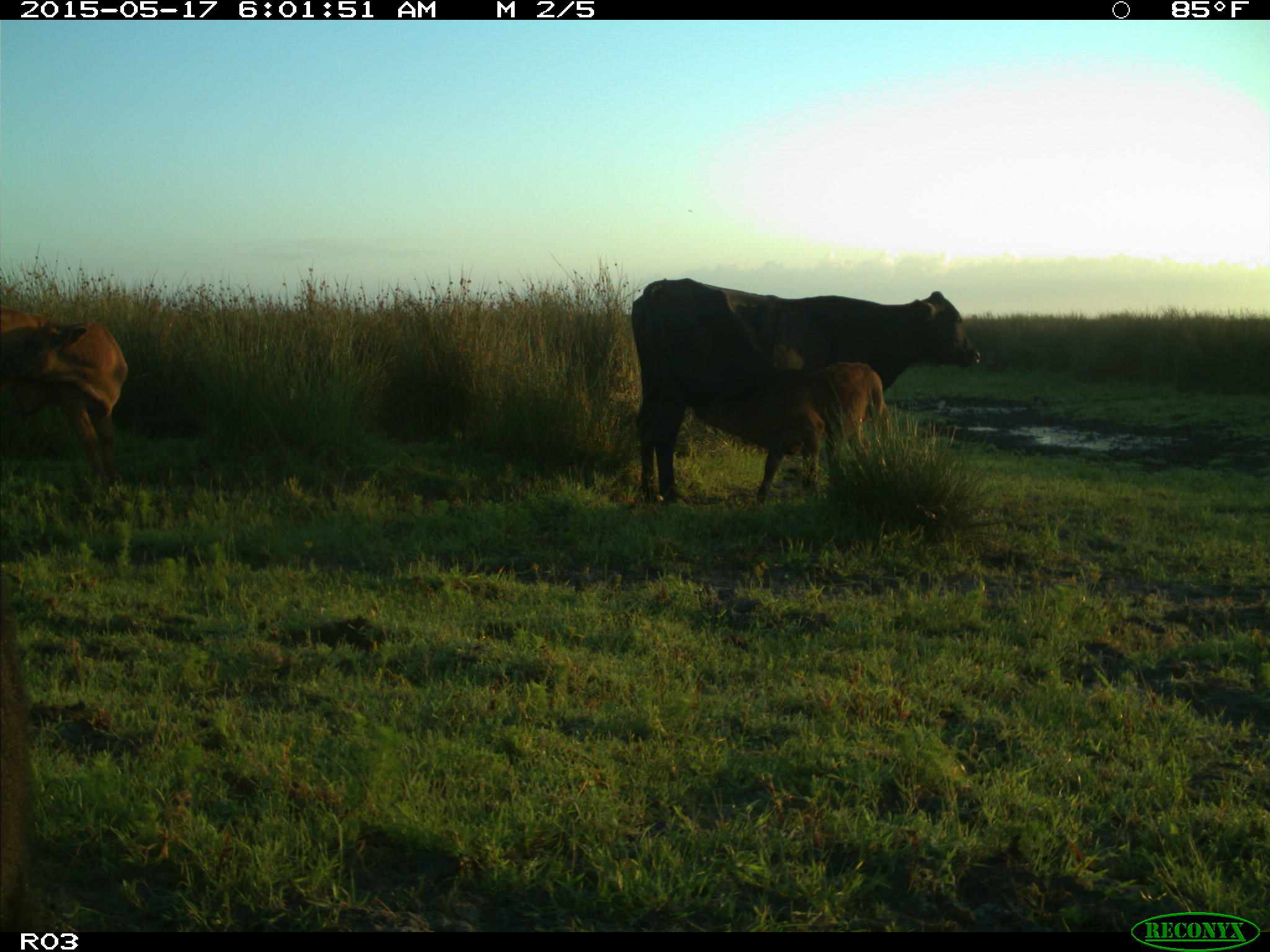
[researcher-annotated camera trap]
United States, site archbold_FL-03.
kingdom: Animalia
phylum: Chordata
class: Mammalia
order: Artiodactyla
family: Bovidae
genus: Bos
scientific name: Bos taurus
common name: domestic cow